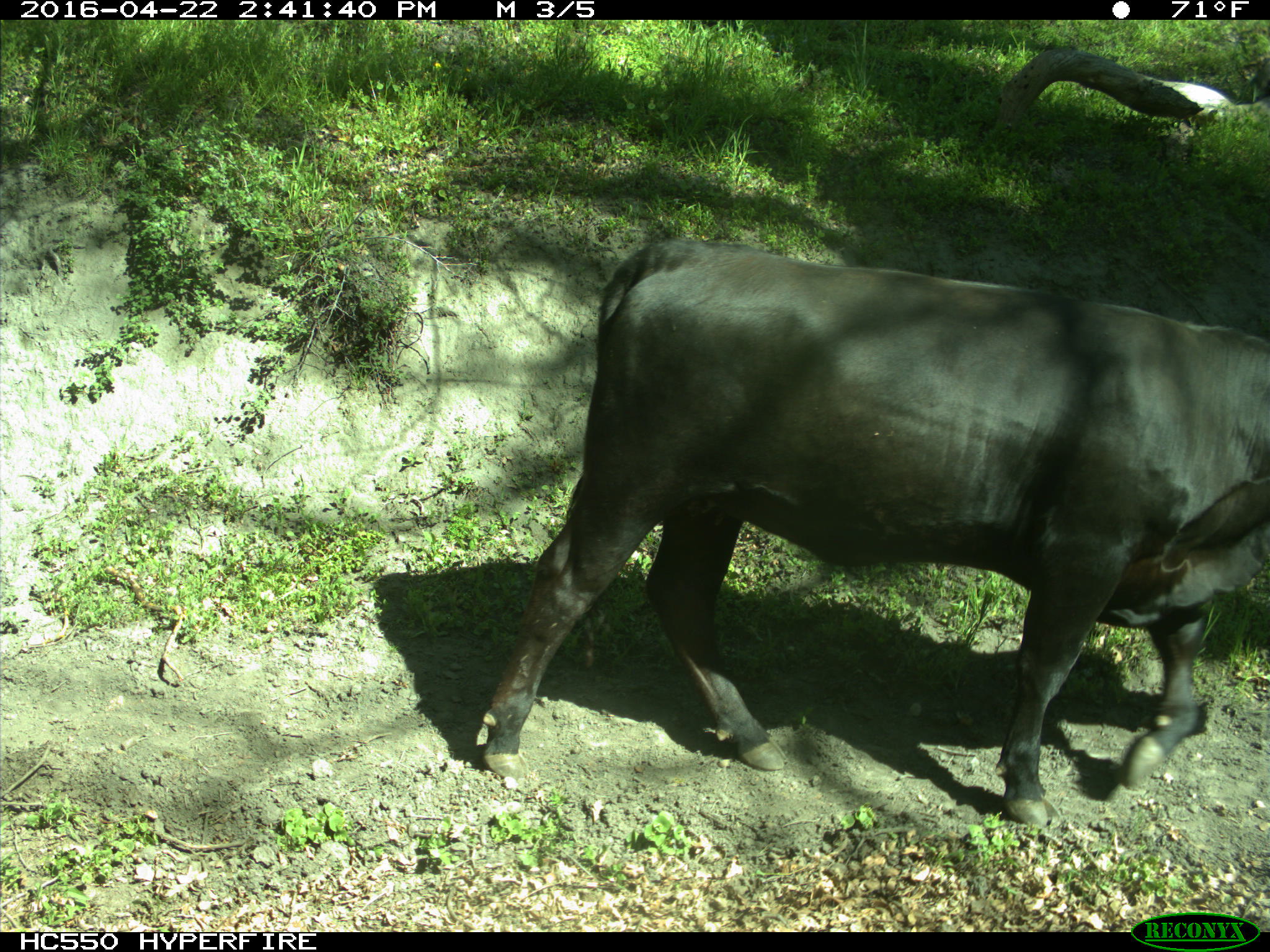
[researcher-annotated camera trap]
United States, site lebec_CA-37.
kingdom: Animalia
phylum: Chordata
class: Mammalia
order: Artiodactyla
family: Bovidae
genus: Bos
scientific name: Bos taurus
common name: domestic cow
Bos taurus (domestic cow).